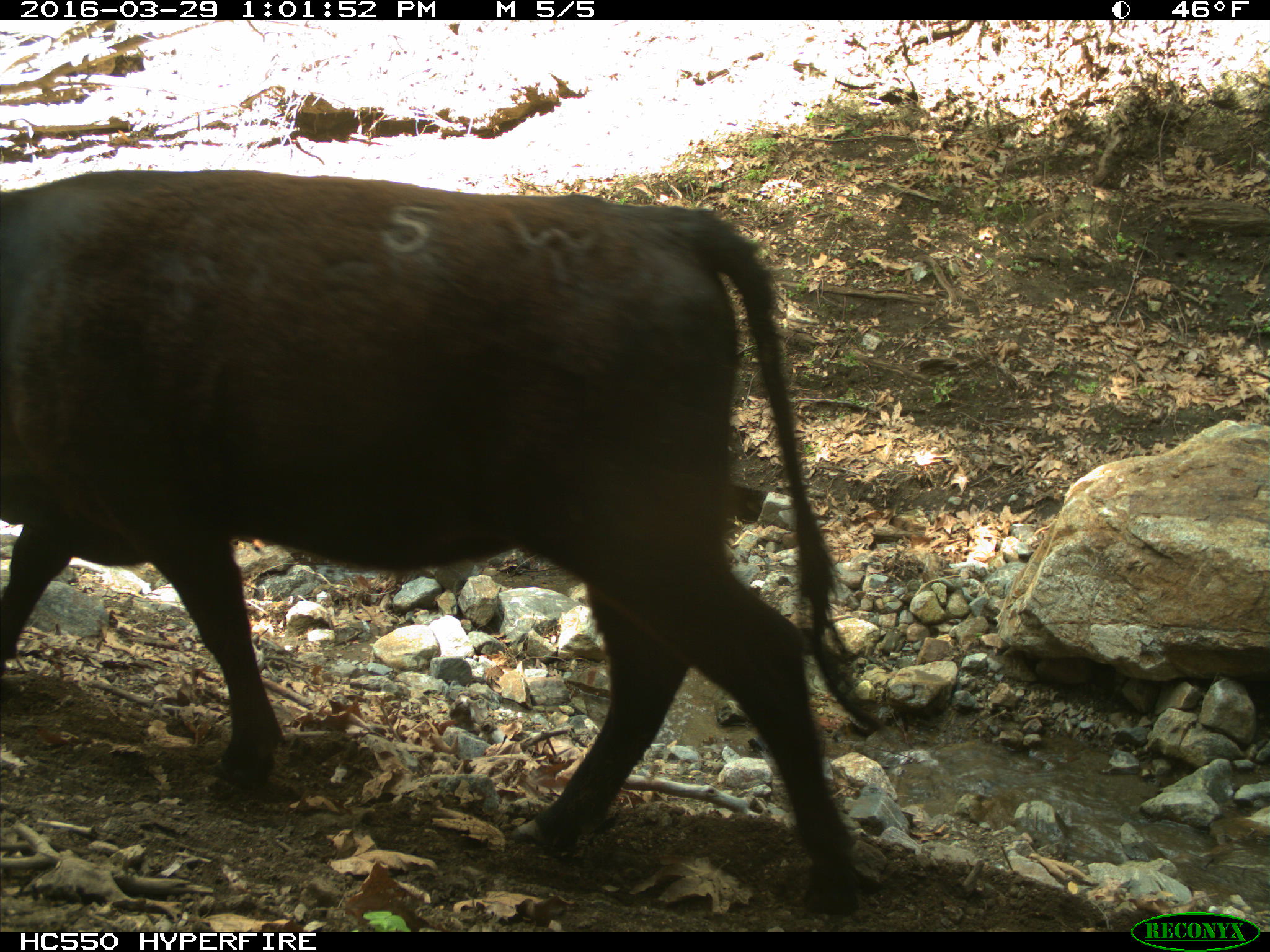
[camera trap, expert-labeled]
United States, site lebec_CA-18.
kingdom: Animalia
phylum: Chordata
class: Mammalia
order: Artiodactyla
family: Bovidae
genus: Bos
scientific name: Bos taurus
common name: domestic cow